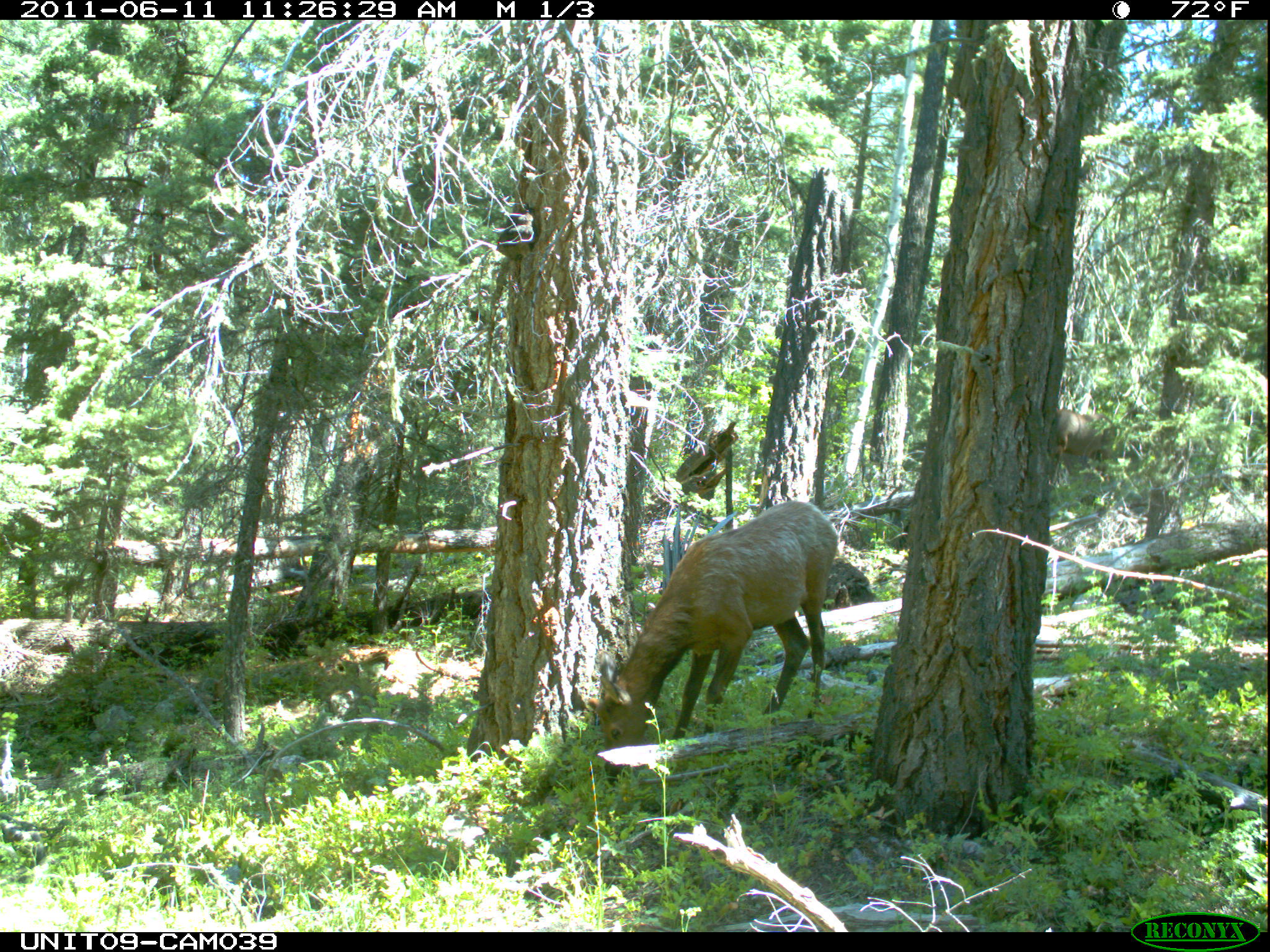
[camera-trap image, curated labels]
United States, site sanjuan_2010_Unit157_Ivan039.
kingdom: Animalia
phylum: Chordata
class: Mammalia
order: Artiodactyla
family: Cervidae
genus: Cervus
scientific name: Cervus elaphus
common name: red deer